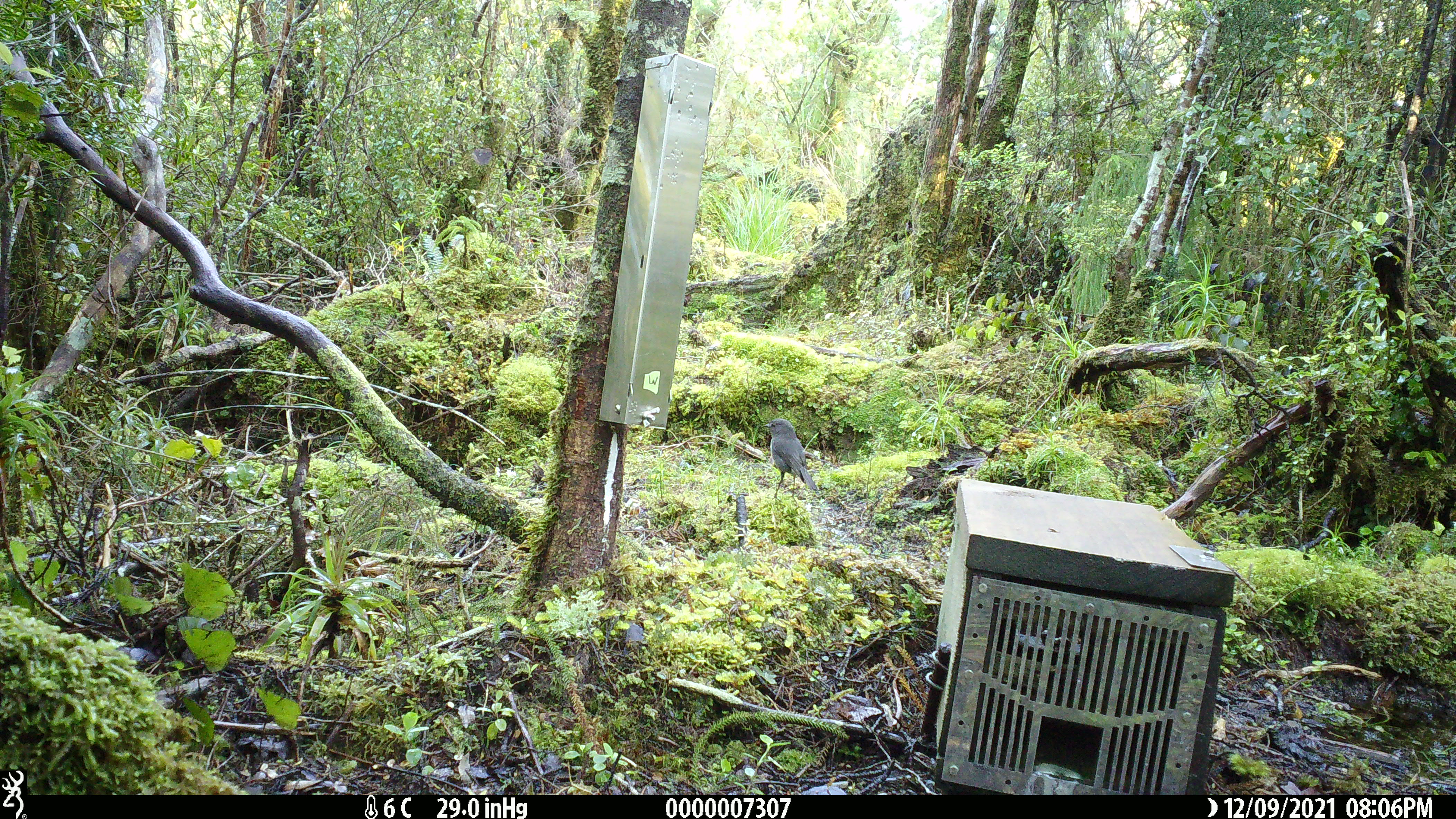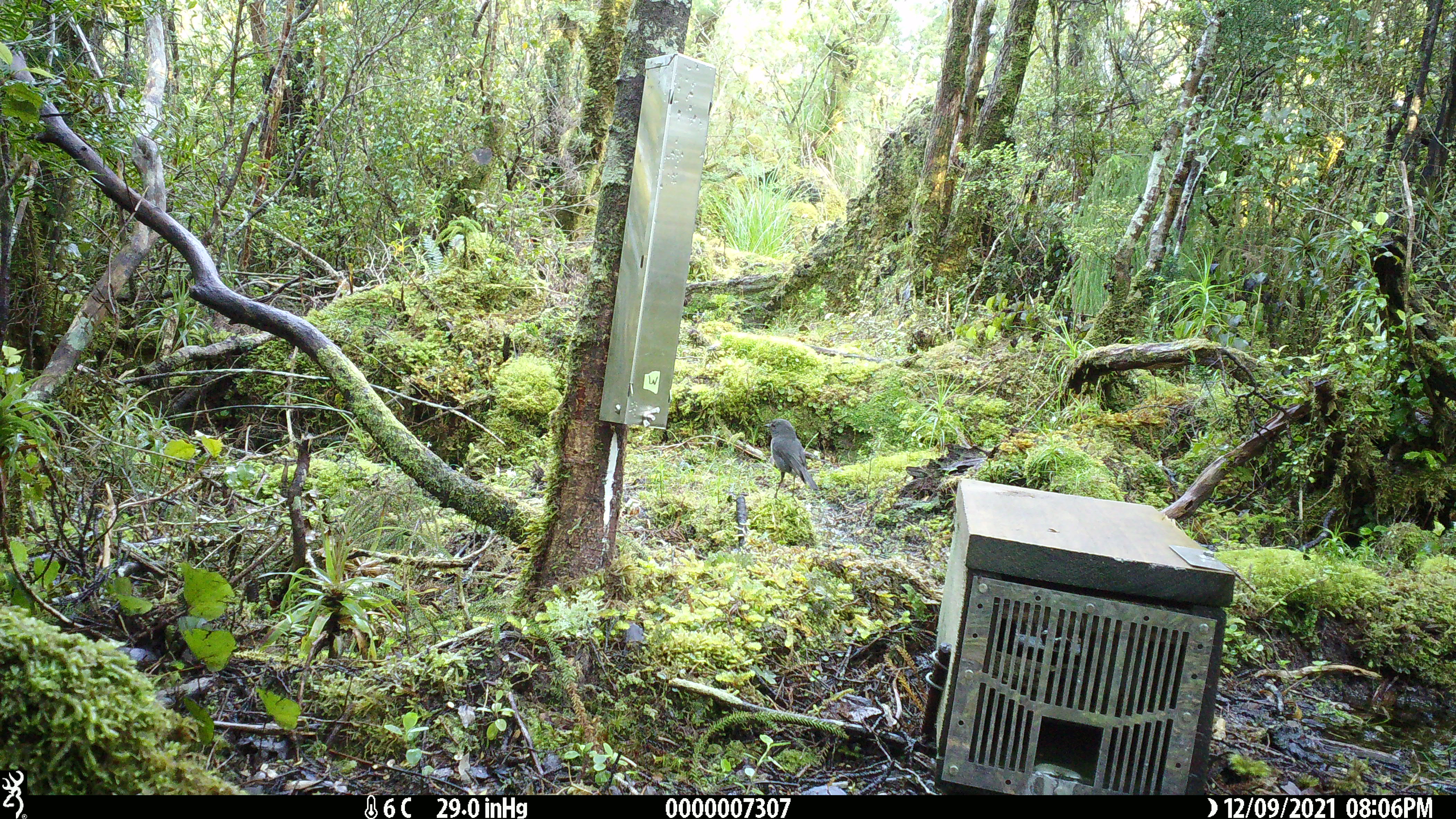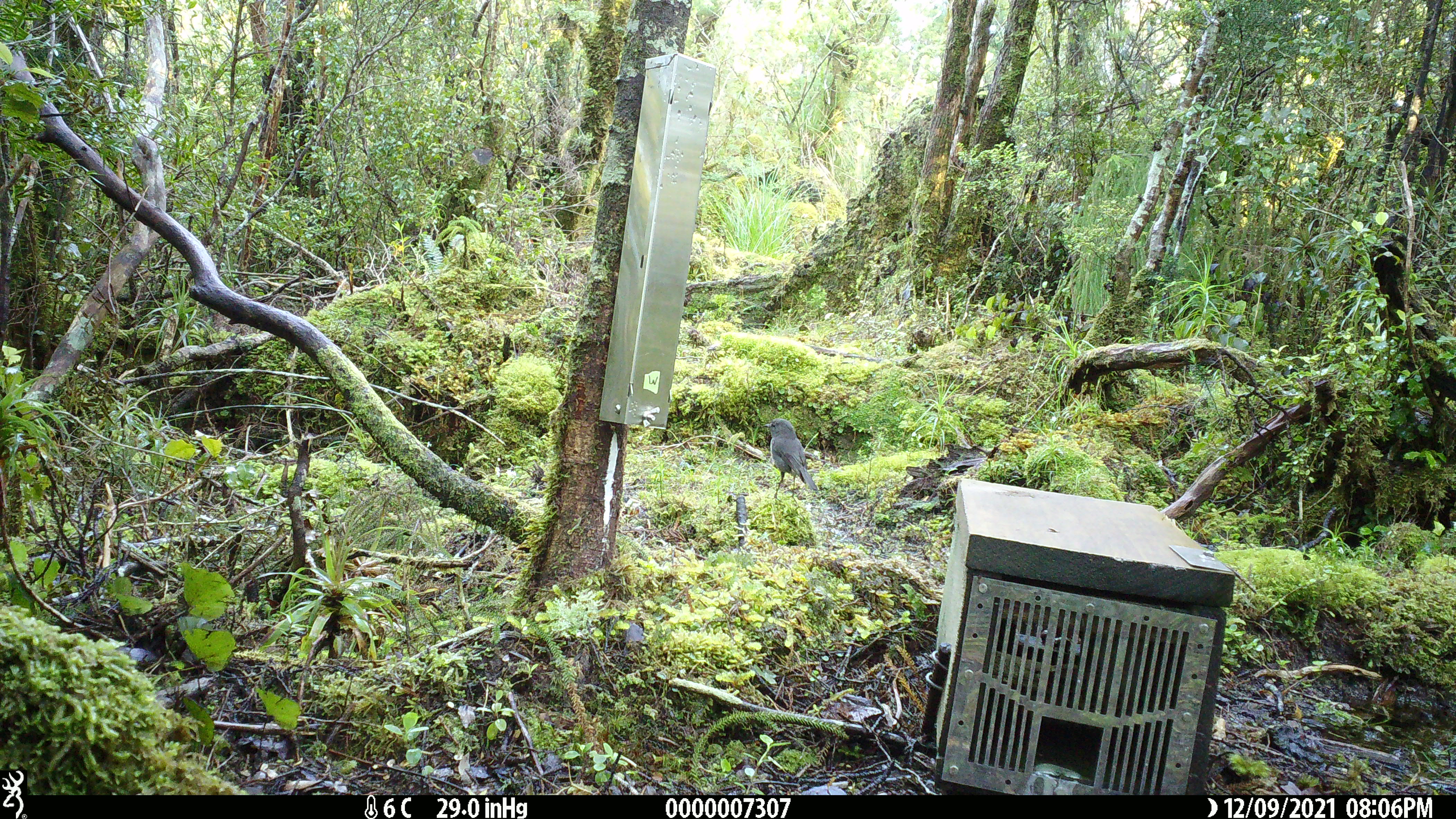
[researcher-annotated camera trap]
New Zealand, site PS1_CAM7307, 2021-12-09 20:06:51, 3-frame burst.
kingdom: Animalia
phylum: Chordata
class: Aves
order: Passeriformes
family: Petroicidae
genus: Petroica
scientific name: Petroica australis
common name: new zealand robin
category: robin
Robin (new zealand robin) (Petroica australis).